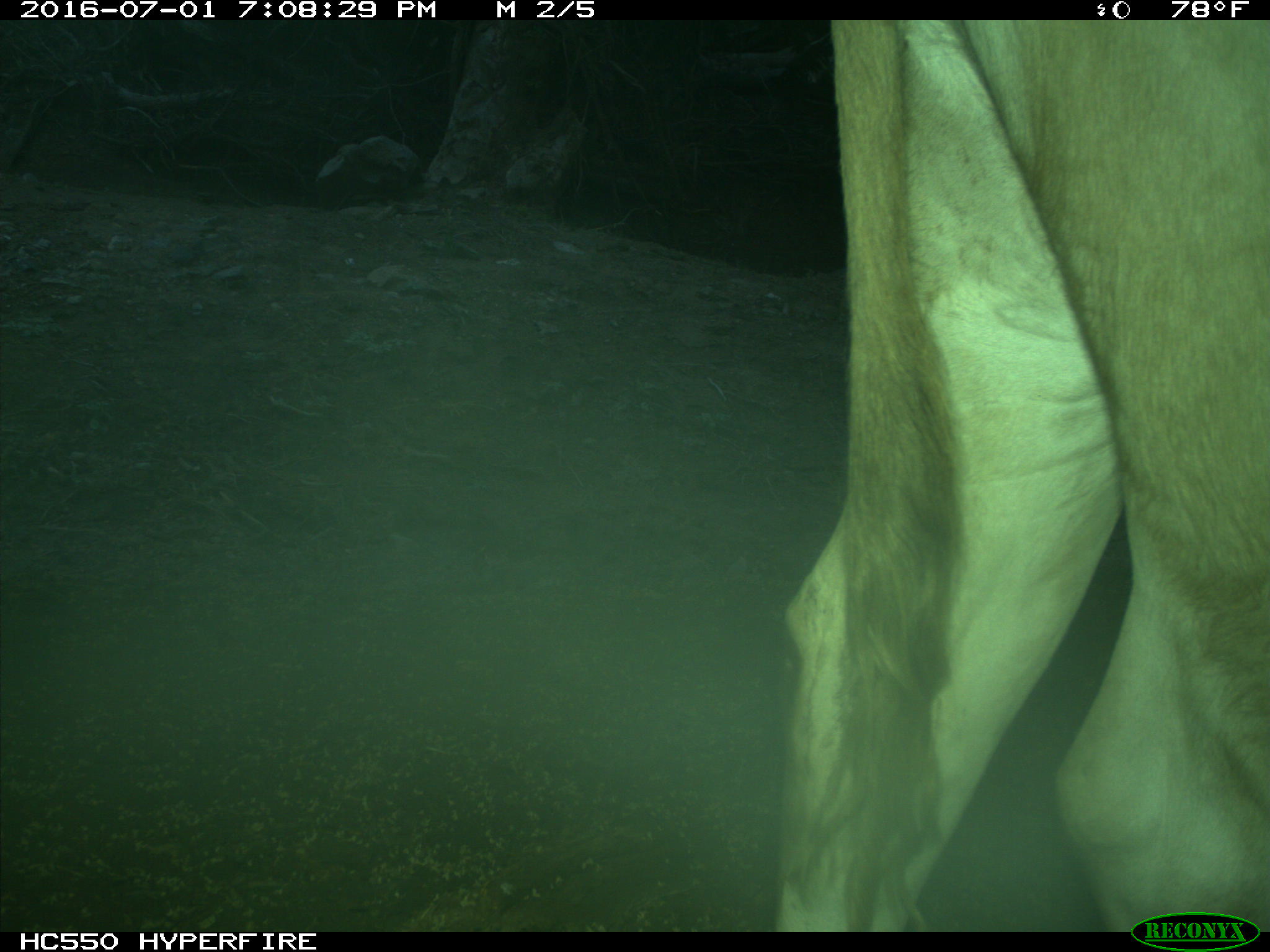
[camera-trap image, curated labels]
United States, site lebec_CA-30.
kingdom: Animalia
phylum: Chordata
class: Mammalia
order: Artiodactyla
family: Bovidae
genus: Bos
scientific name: Bos taurus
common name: domestic cow